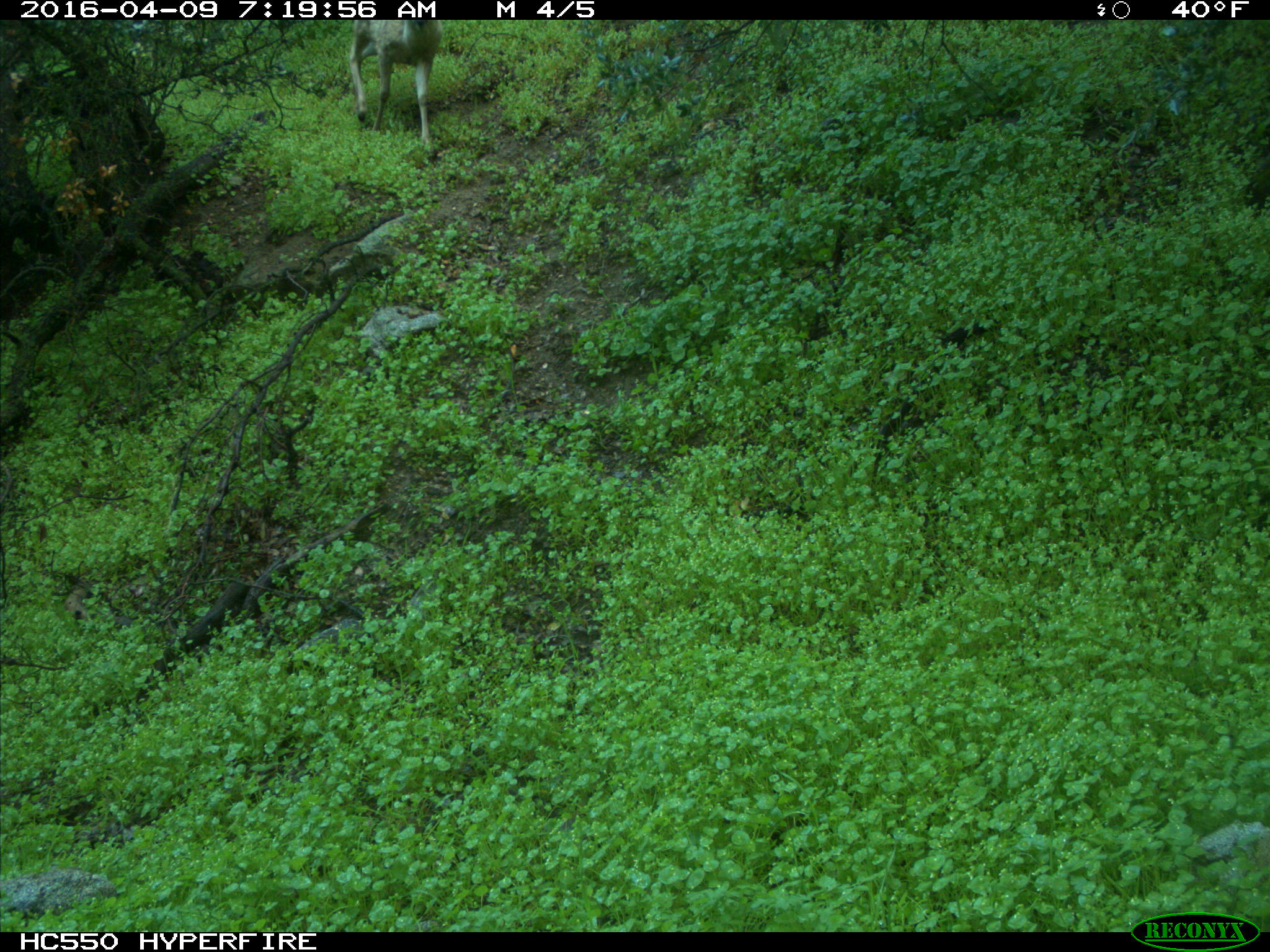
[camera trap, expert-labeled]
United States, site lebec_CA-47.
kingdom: Animalia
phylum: Chordata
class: Mammalia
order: Artiodactyla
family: Cervidae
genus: Odocoileus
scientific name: Odocoileus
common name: deer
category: unidentified deer